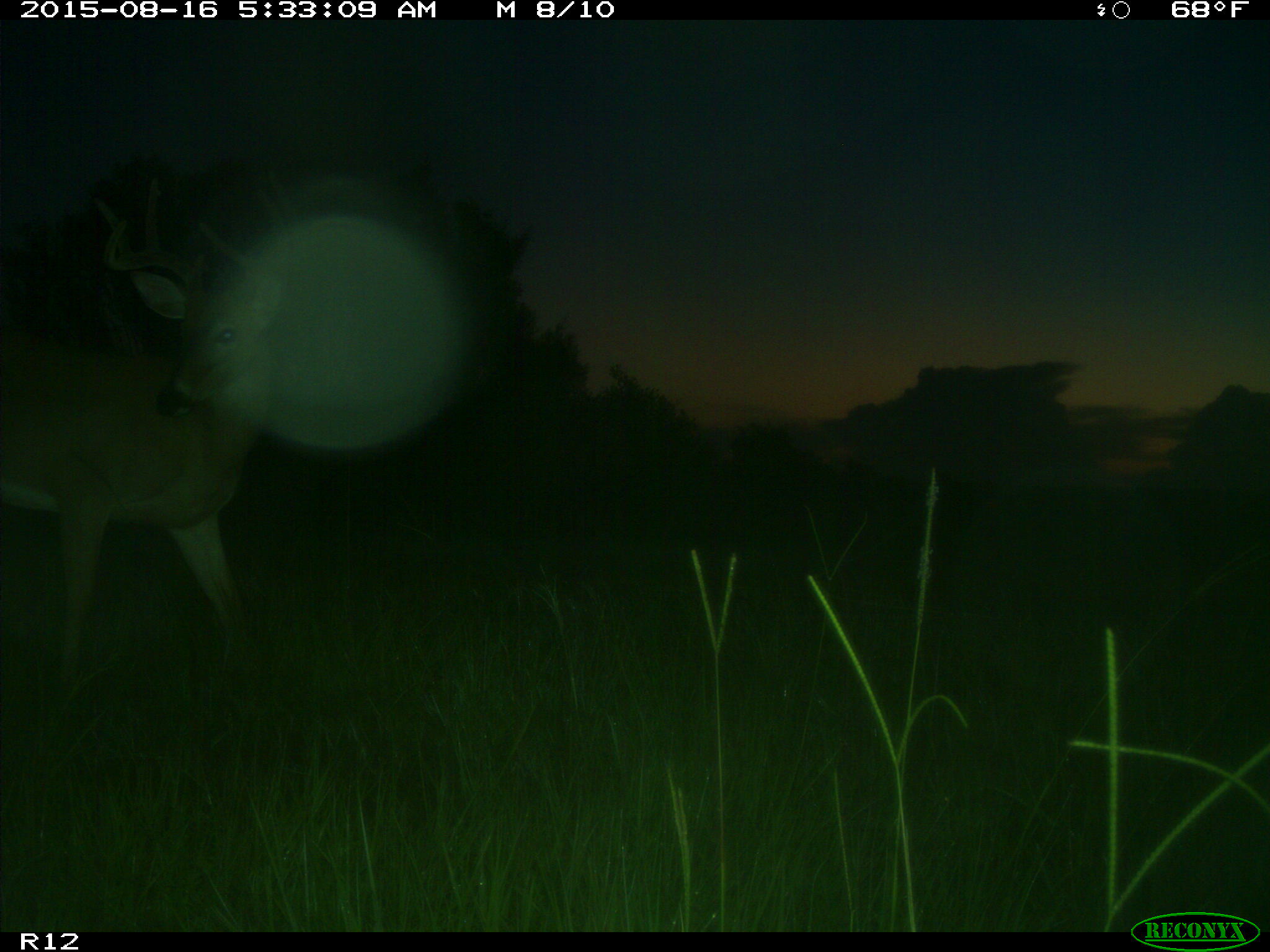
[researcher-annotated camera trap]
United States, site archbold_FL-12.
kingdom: Animalia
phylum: Chordata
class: Mammalia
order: Artiodactyla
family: Cervidae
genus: Odocoileus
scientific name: Odocoileus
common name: deer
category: unidentified deer